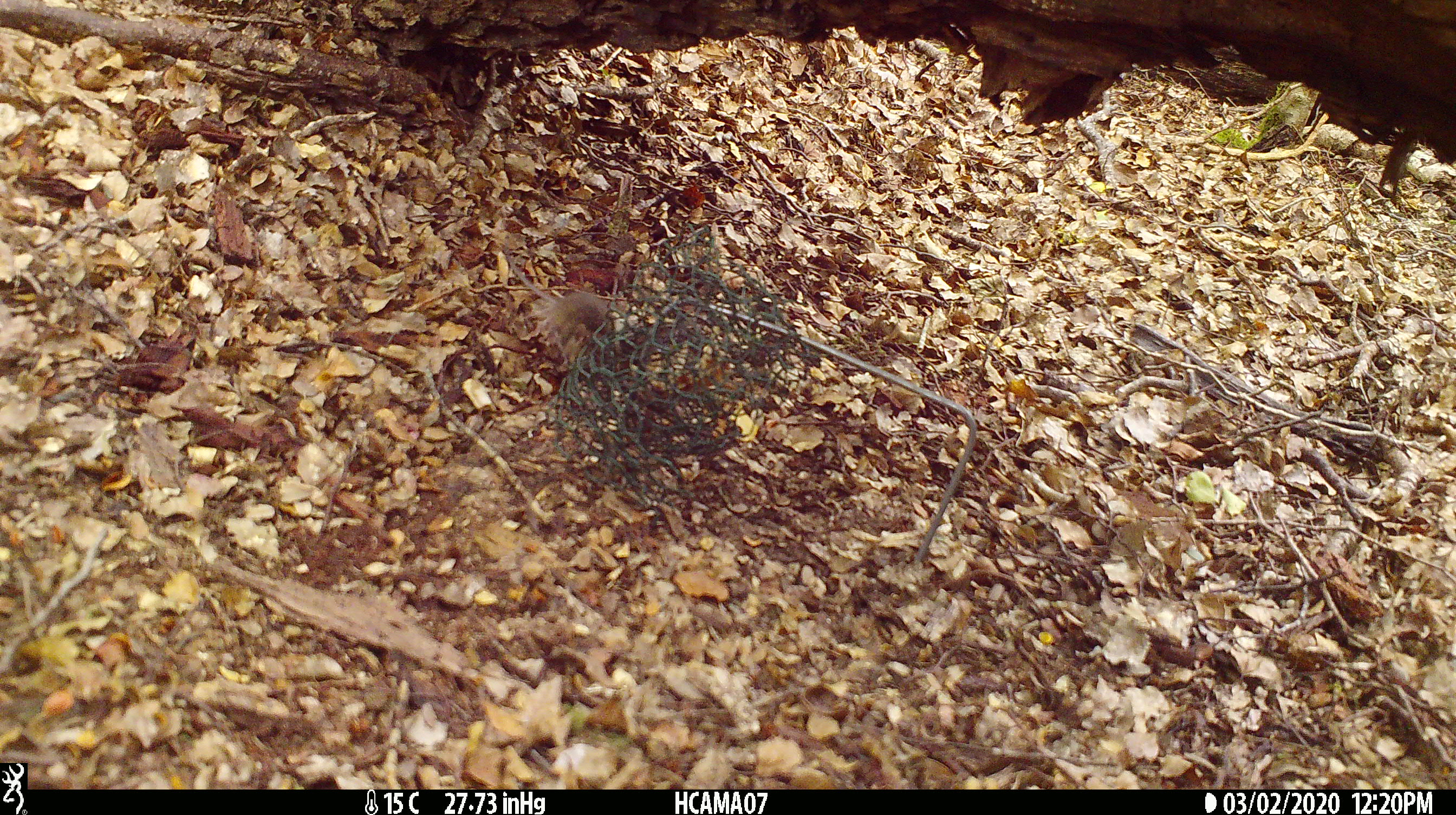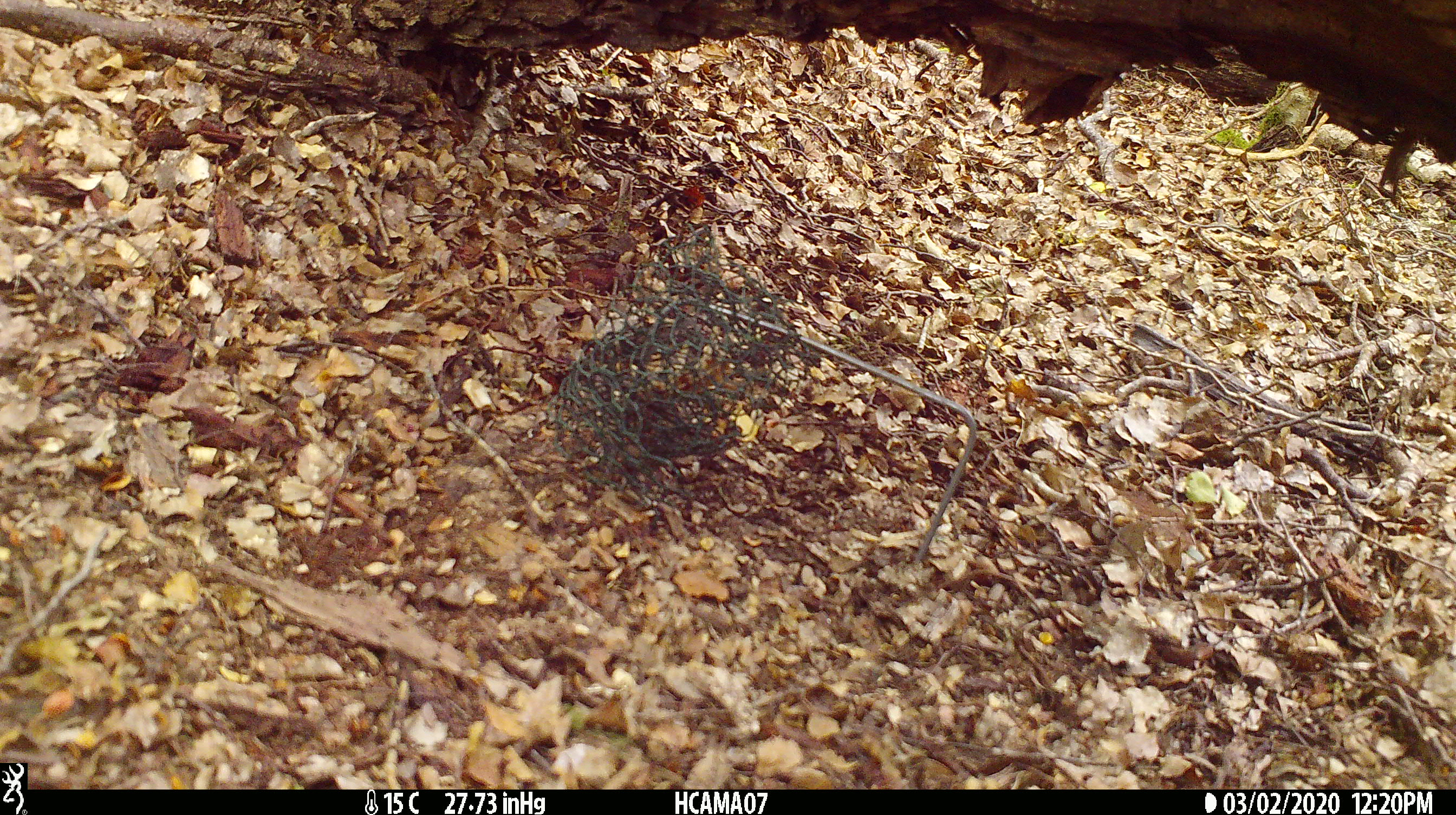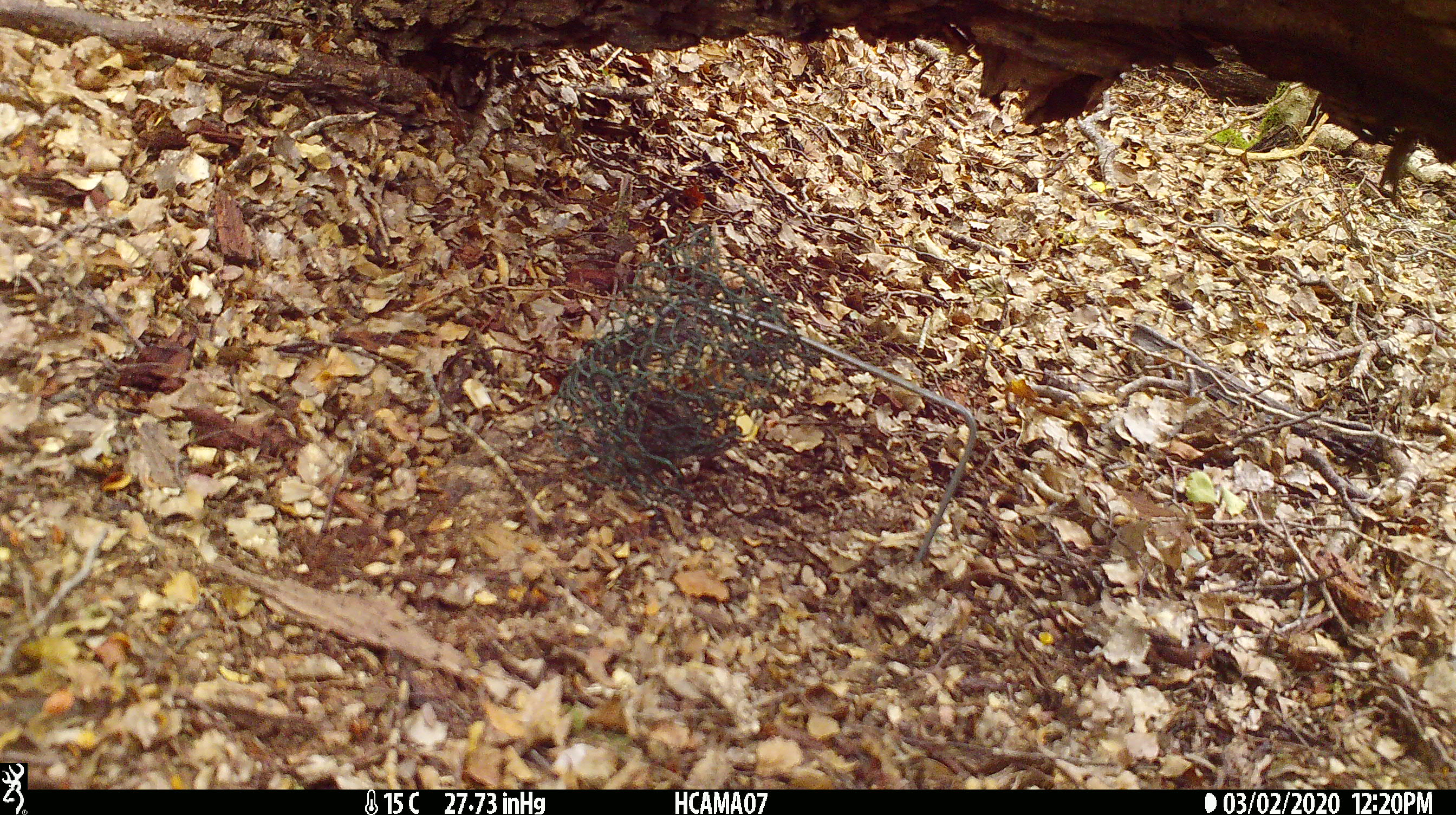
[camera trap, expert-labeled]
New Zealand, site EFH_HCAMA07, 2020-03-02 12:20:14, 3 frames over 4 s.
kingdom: Animalia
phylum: Chordata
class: Mammalia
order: Rodentia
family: Muridae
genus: Mus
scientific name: Mus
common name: mouse